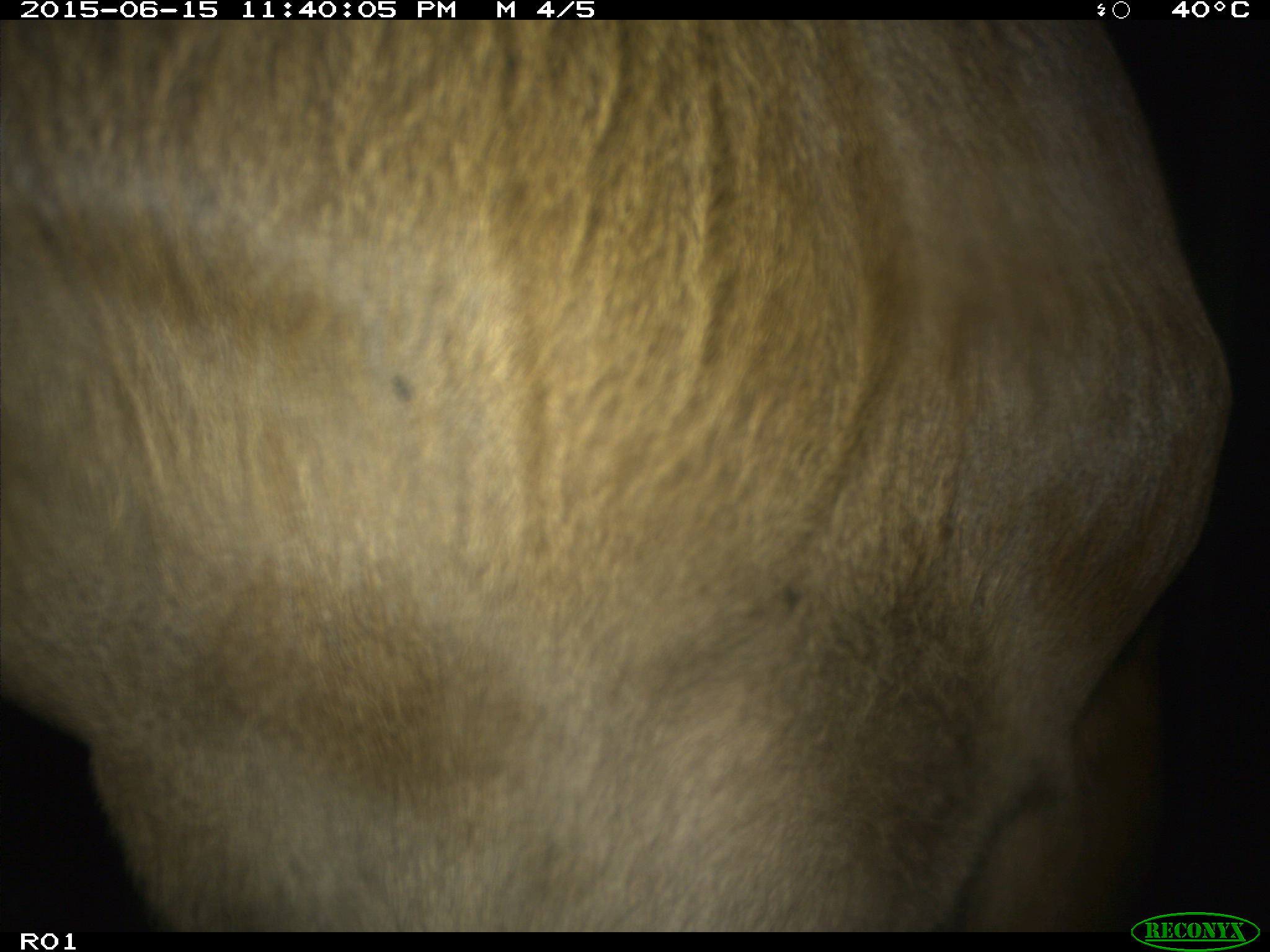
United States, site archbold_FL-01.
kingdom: Animalia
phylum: Chordata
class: Mammalia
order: Artiodactyla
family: Bovidae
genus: Bos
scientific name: Bos taurus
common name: domestic cow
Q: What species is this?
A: Bos taurus (domestic cow).